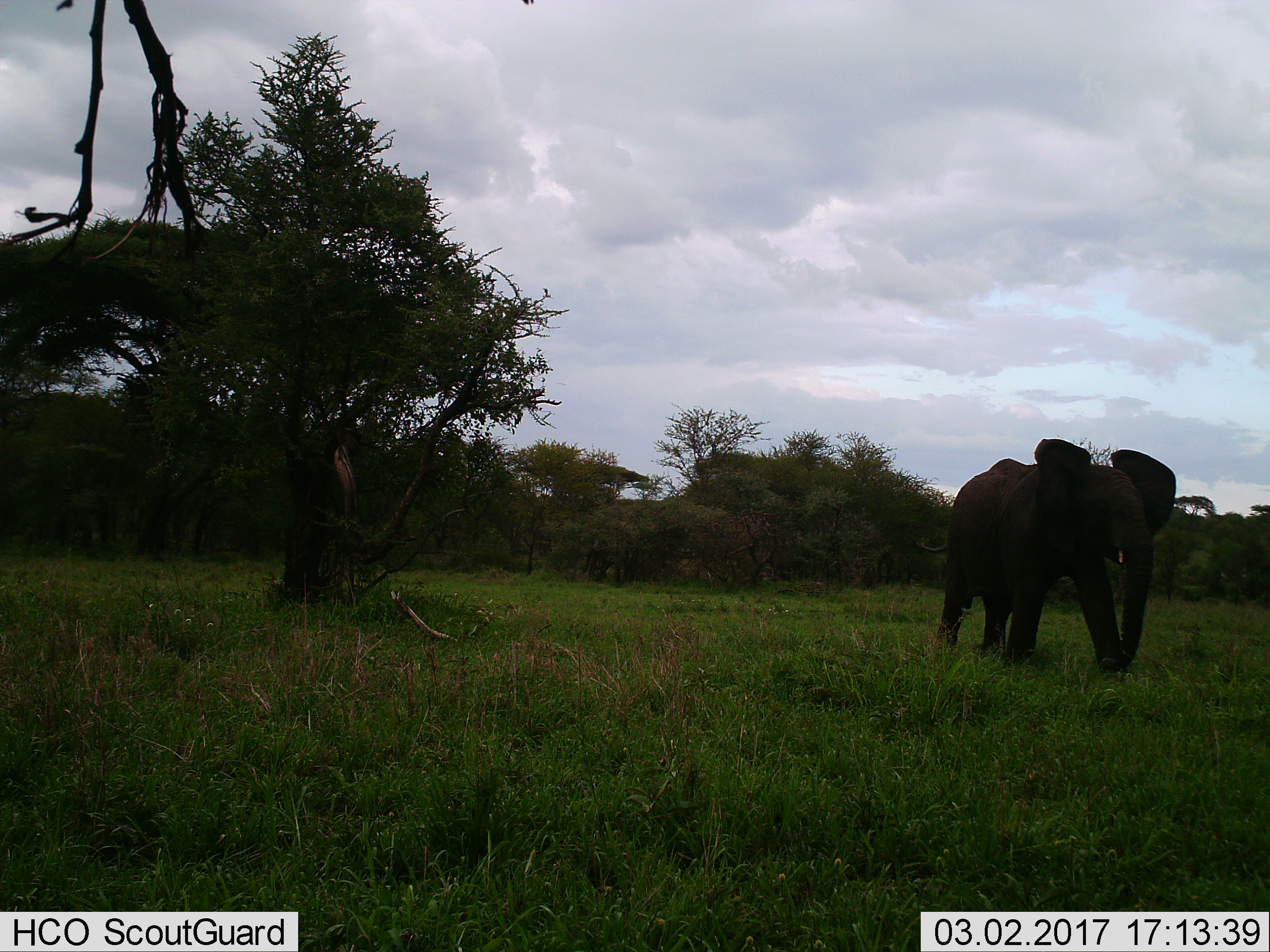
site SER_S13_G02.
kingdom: Animalia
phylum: Chordata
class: Mammalia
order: Proboscidea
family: Elephantidae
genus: Loxodonta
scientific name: Loxodonta africana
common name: african bush elephant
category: elephant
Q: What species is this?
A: Elephant (african bush elephant) (Loxodonta africana).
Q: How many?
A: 1.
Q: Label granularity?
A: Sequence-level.